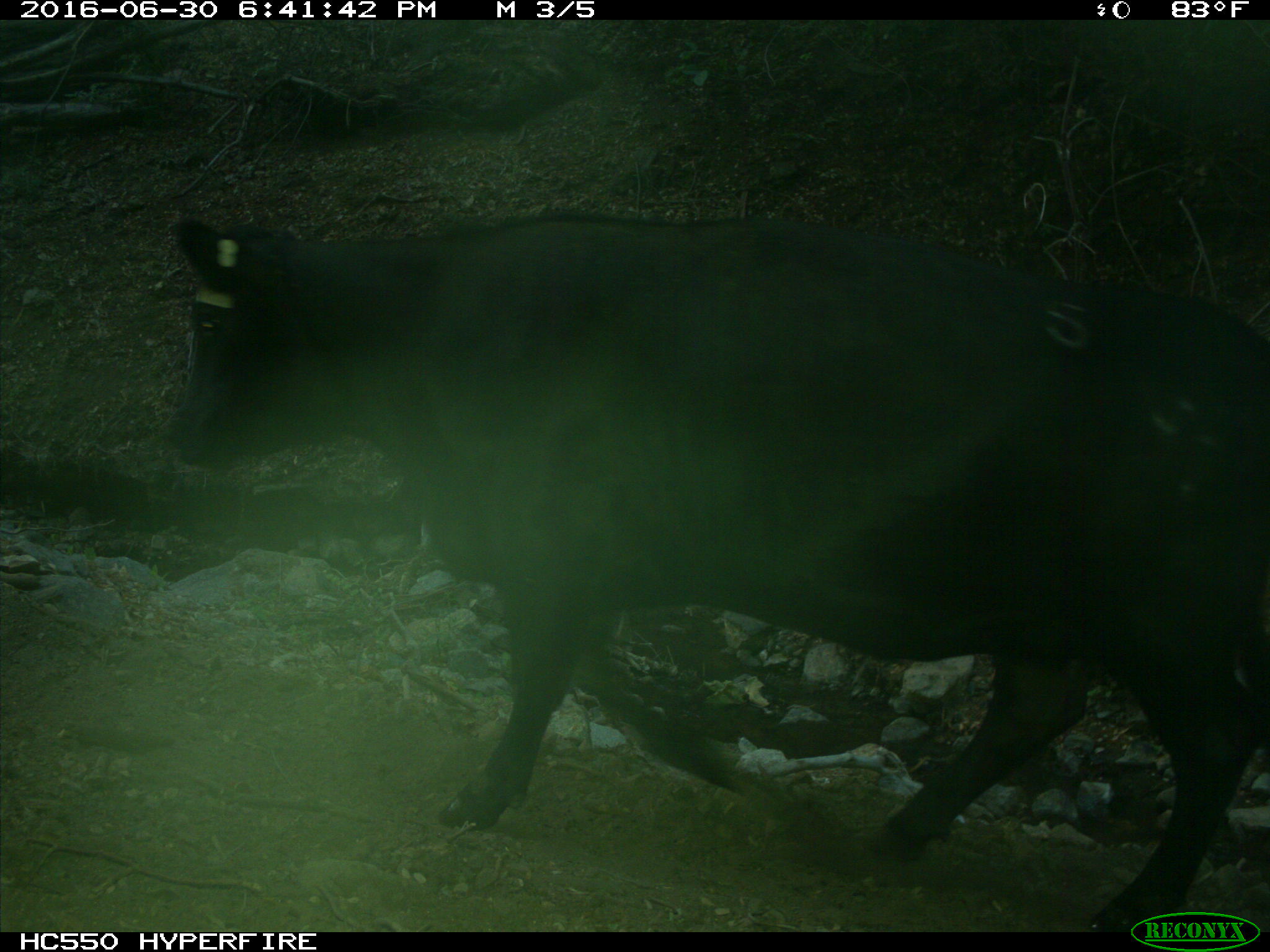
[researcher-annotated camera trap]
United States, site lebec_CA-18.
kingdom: Animalia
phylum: Chordata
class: Mammalia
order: Artiodactyla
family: Bovidae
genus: Bos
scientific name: Bos taurus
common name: domestic cow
Bos taurus (domestic cow).